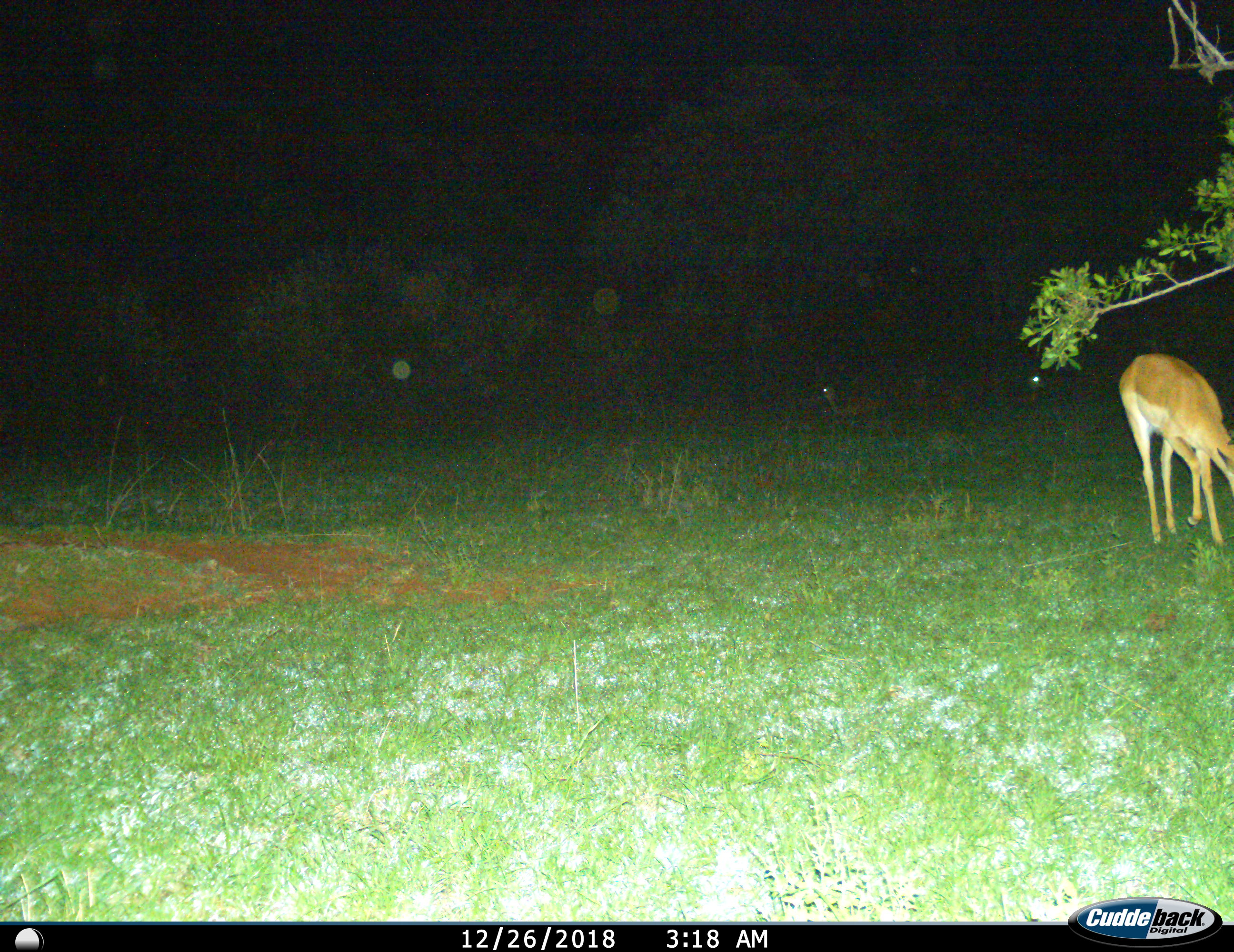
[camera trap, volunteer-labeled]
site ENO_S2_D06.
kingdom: Animalia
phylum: Chordata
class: Mammalia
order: Artiodactyla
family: Bovidae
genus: Aepyceros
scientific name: Aepyceros melampus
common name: impala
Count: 3.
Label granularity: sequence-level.